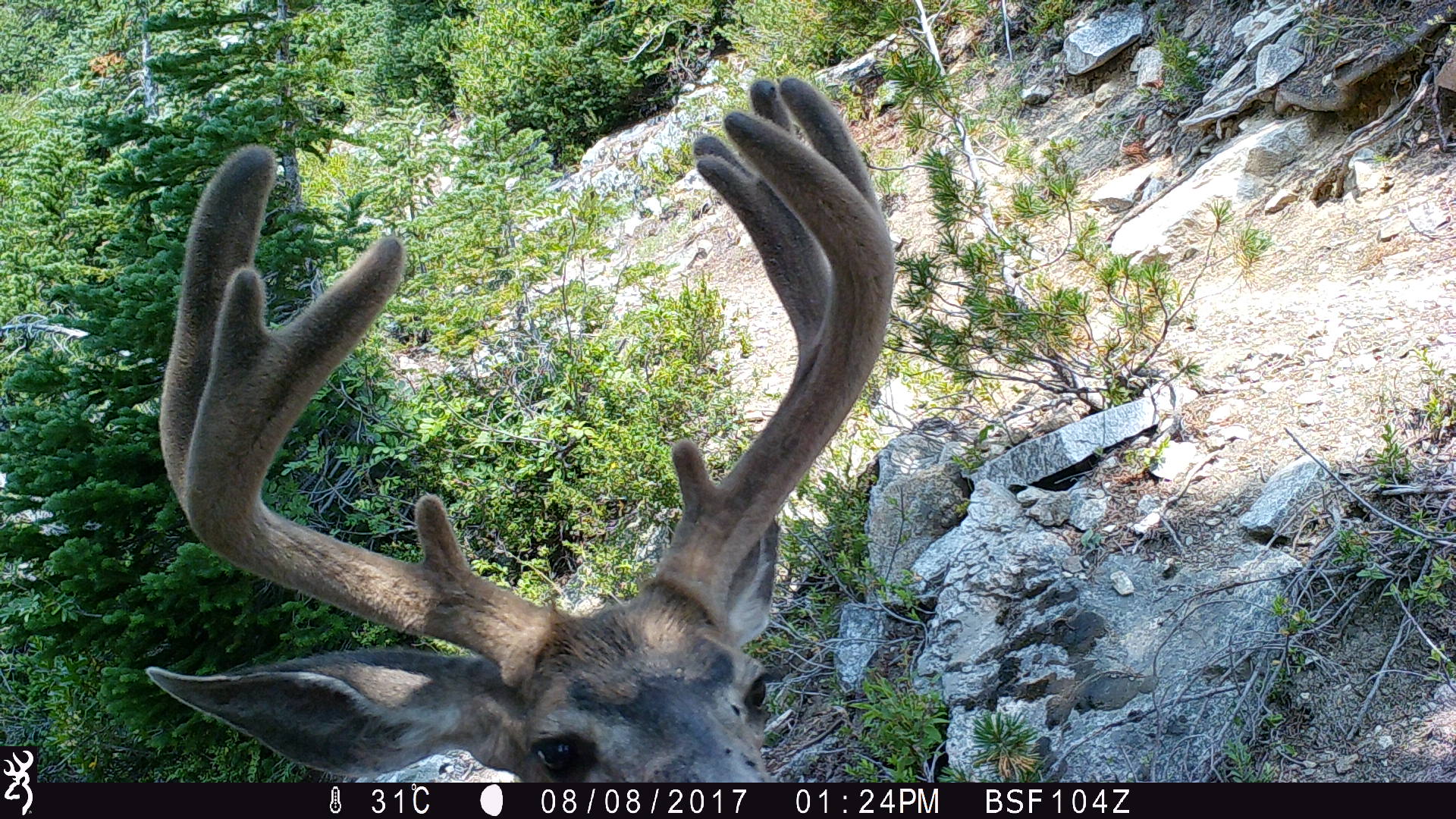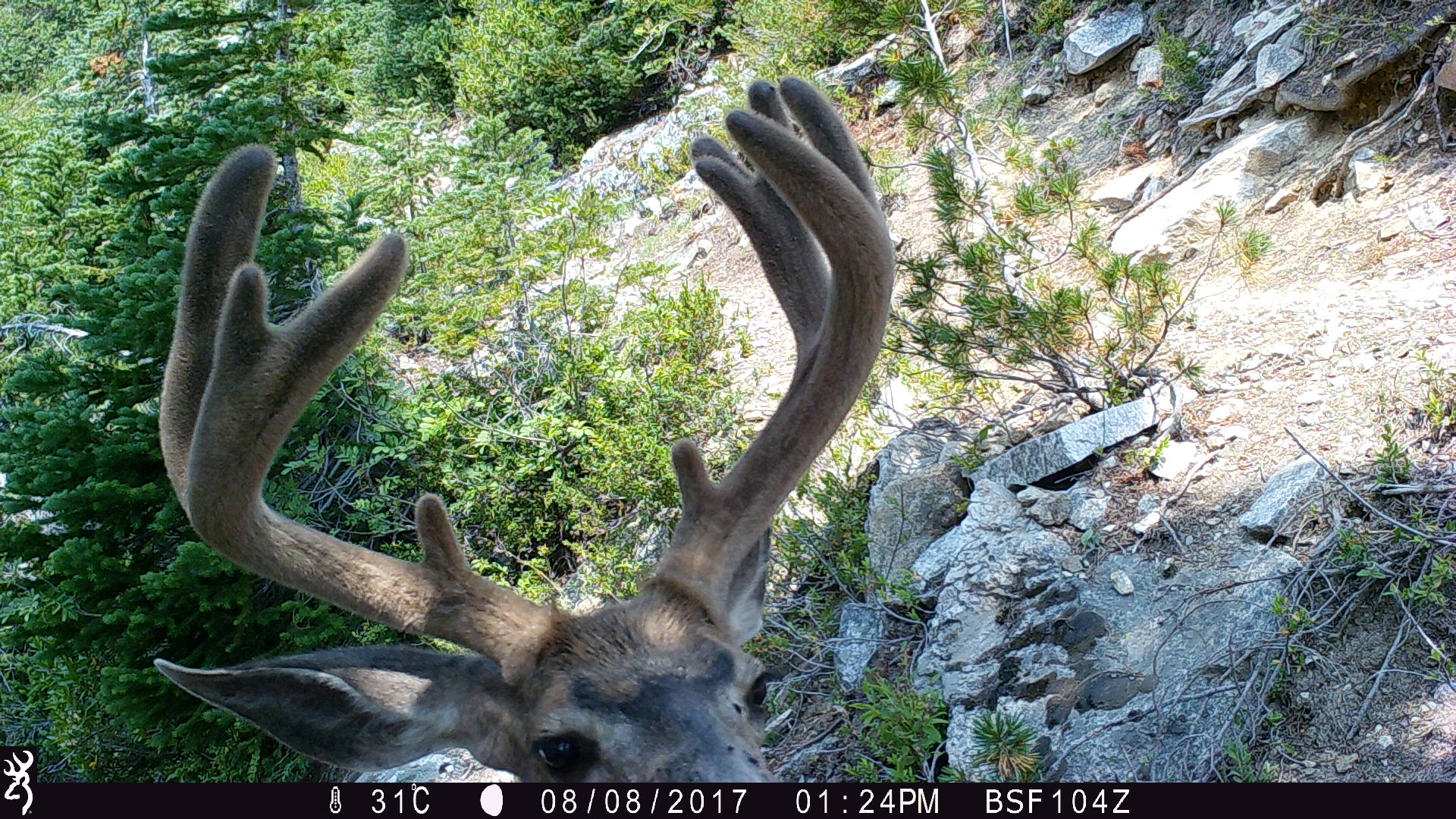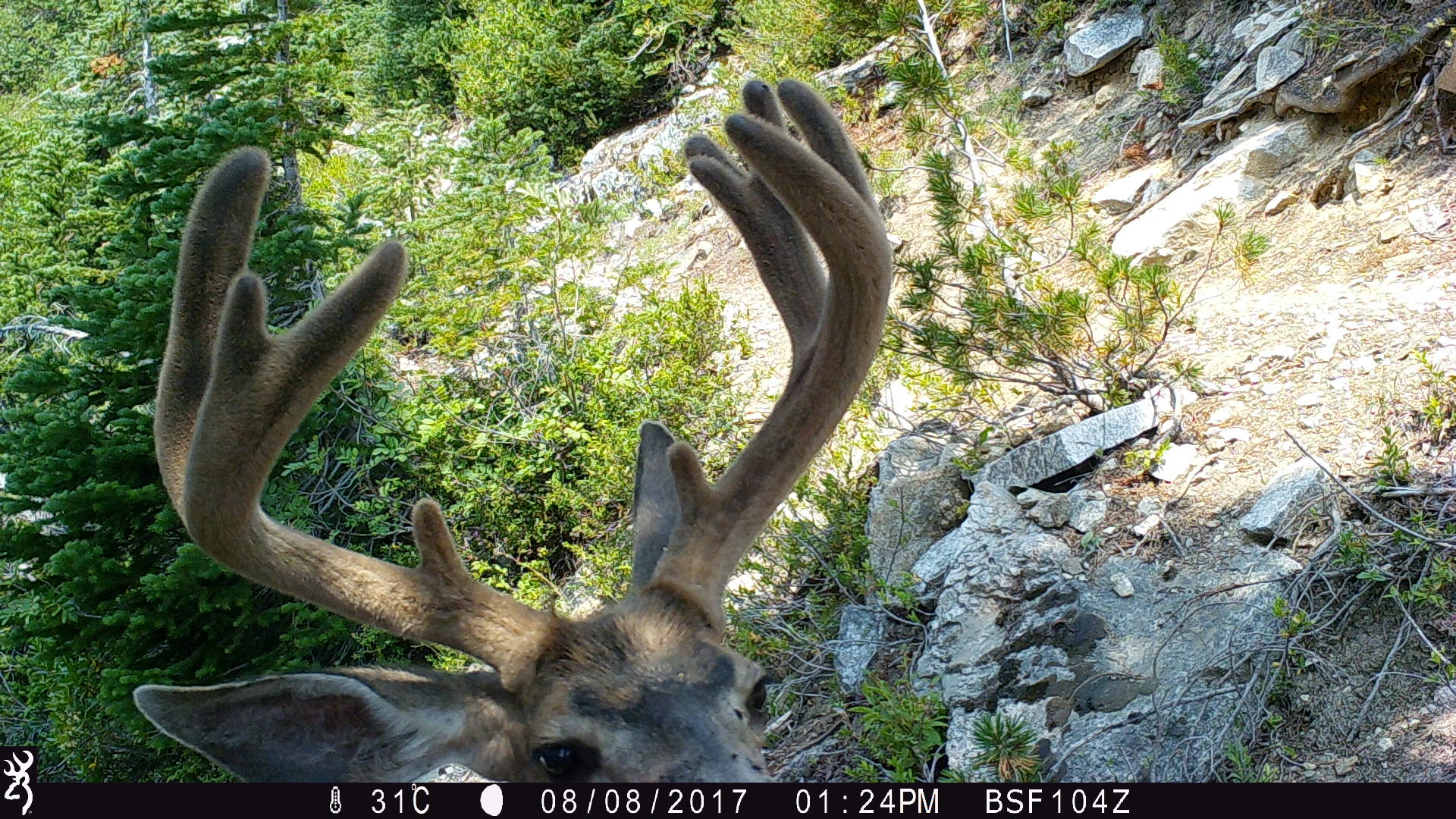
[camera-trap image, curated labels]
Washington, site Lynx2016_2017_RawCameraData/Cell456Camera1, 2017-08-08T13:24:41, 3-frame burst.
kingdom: Animalia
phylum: Chordata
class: Mammalia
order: Artiodactyla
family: Cervidae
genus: Odocoileus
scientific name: Odocoileus hemionus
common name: mule deer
Odocoileus hemionus (mule deer). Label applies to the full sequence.